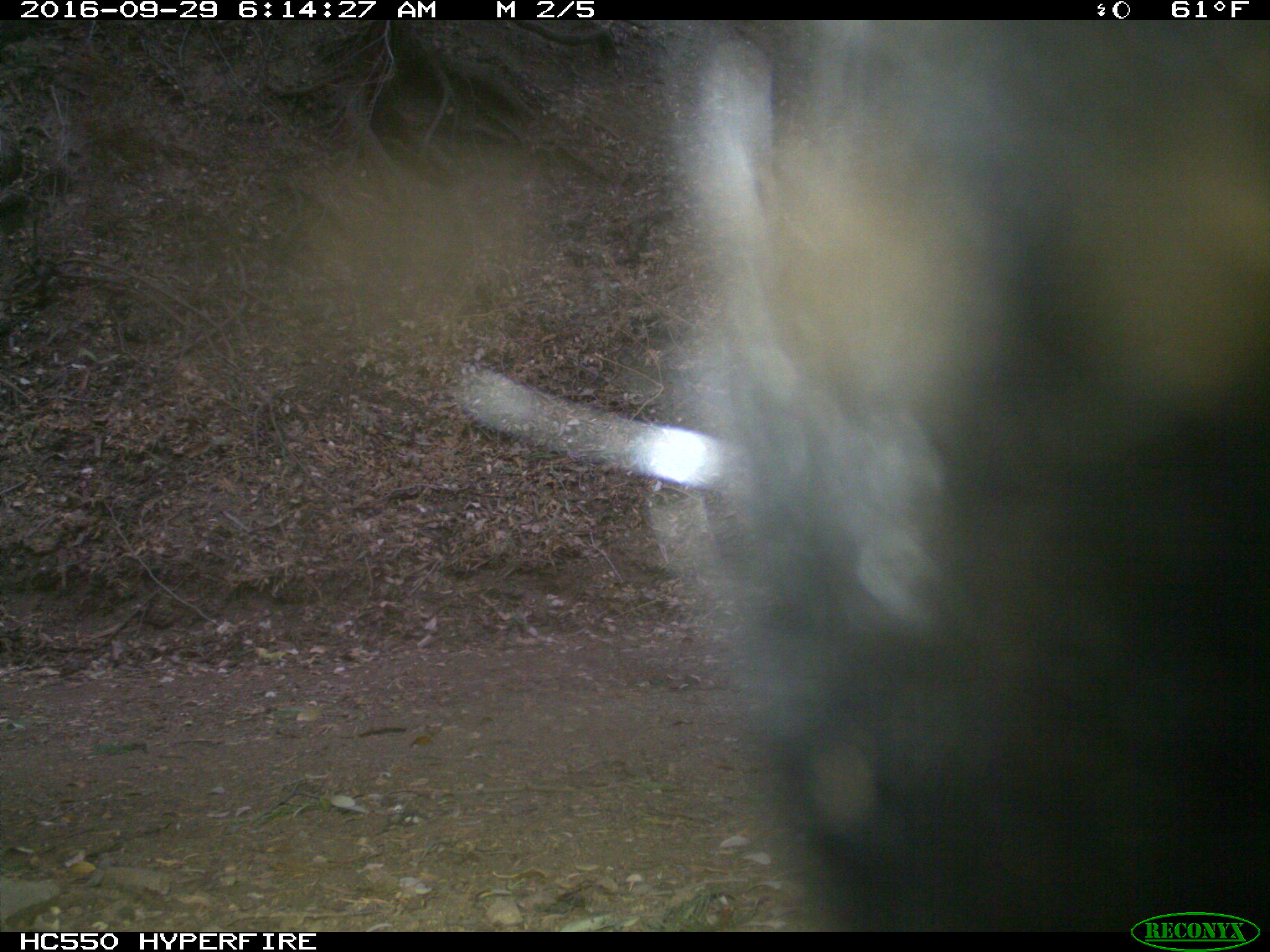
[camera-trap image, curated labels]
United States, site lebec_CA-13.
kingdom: Animalia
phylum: Chordata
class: Mammalia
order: Carnivora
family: Ursidae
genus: Ursus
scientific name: Ursus americanus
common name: american black bear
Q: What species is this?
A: Ursus americanus (american black bear).